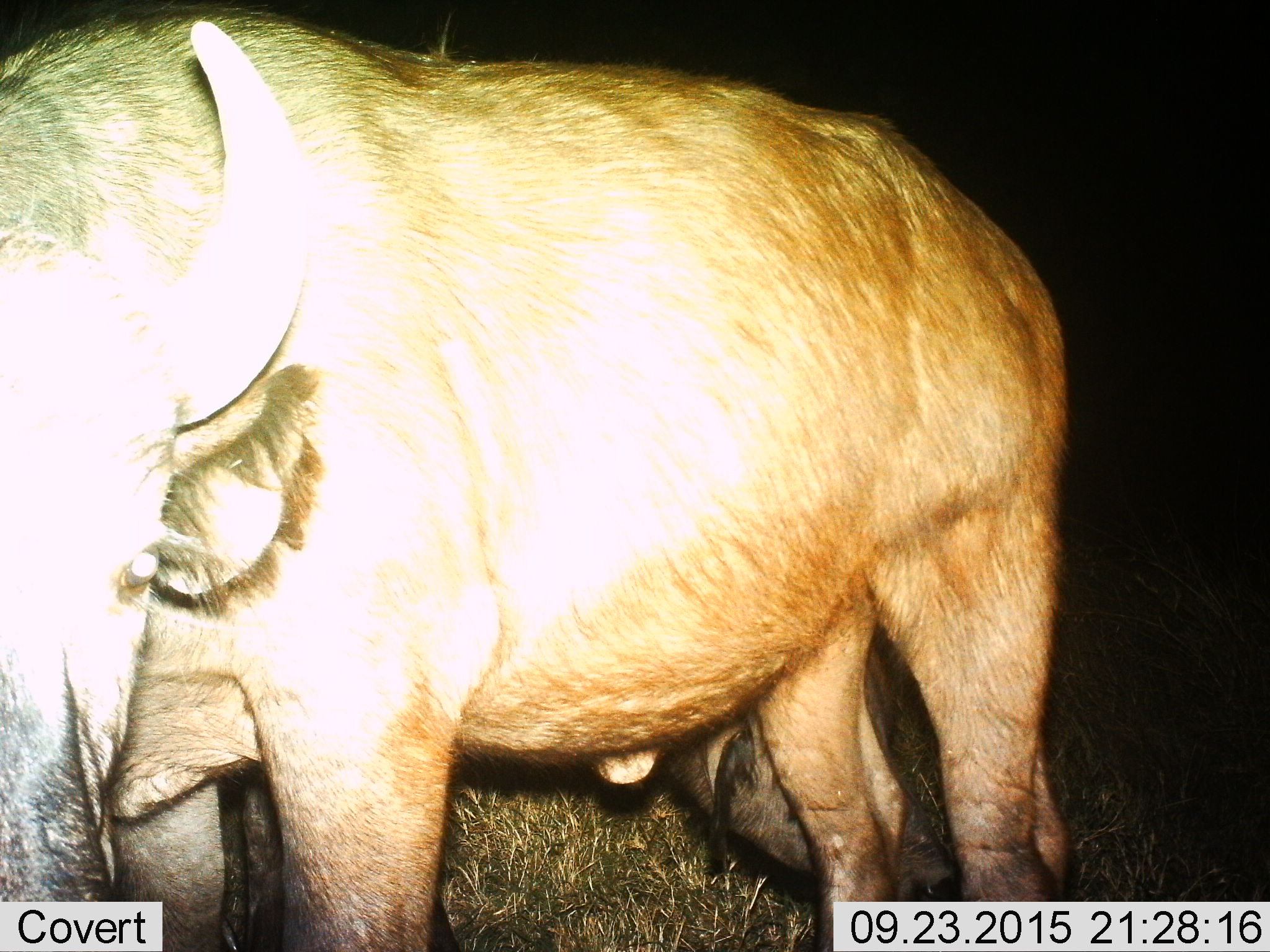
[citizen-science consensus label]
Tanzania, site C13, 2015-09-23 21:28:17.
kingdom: Animalia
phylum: Chordata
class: Mammalia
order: Artiodactyla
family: Bovidae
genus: Syncerus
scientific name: Syncerus caffer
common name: cape buffalo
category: buffalo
Buffalo (cape buffalo) (Syncerus caffer), count 2. Behavior (volunteer vote fractions): standing 100%, resting 0%, moving 0%, interacting 0%. Young present (vote fraction): 0%. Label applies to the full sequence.